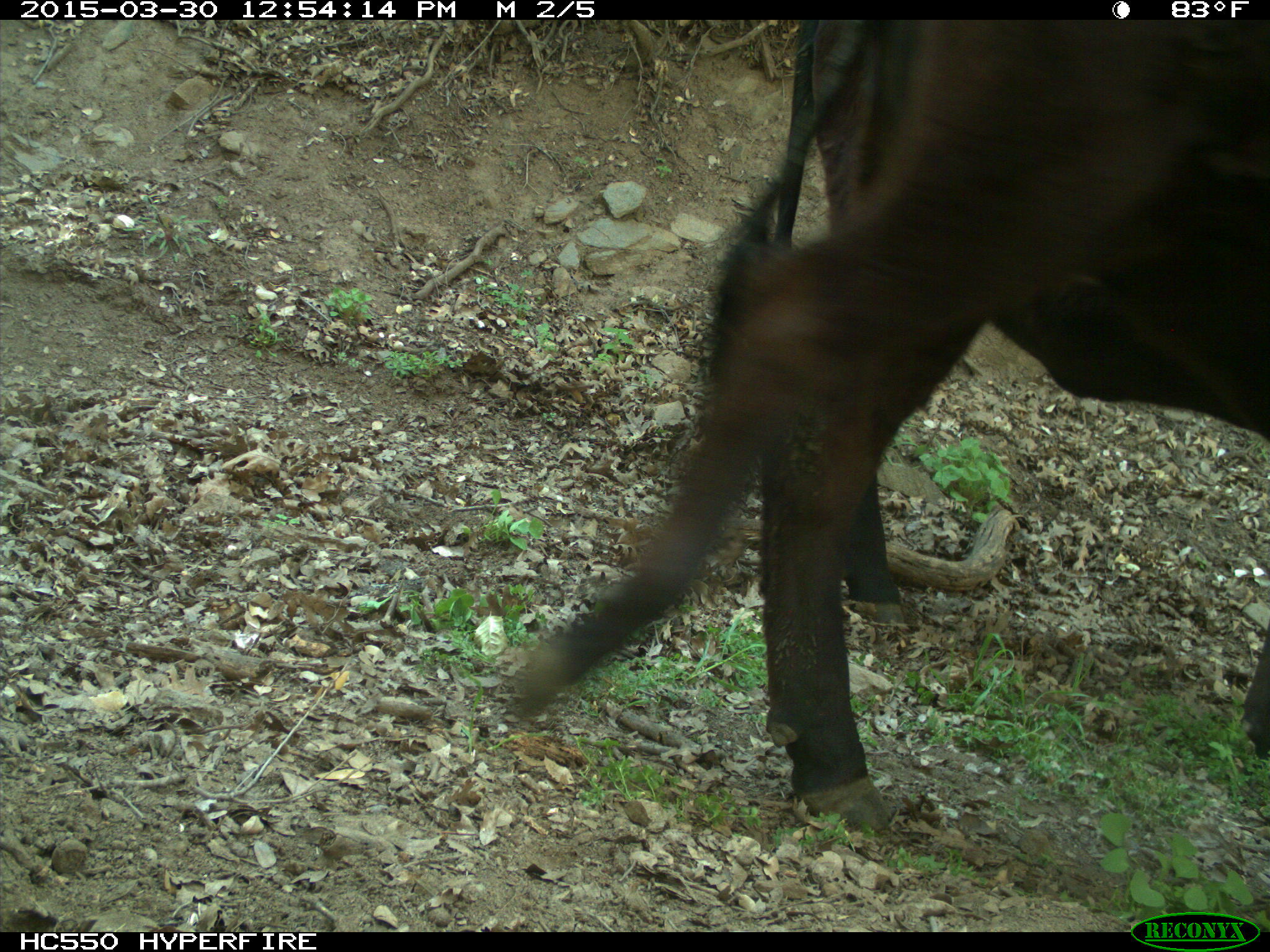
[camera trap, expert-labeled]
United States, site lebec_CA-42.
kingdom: Animalia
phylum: Chordata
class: Mammalia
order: Artiodactyla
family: Bovidae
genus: Bos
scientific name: Bos taurus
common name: domestic cow